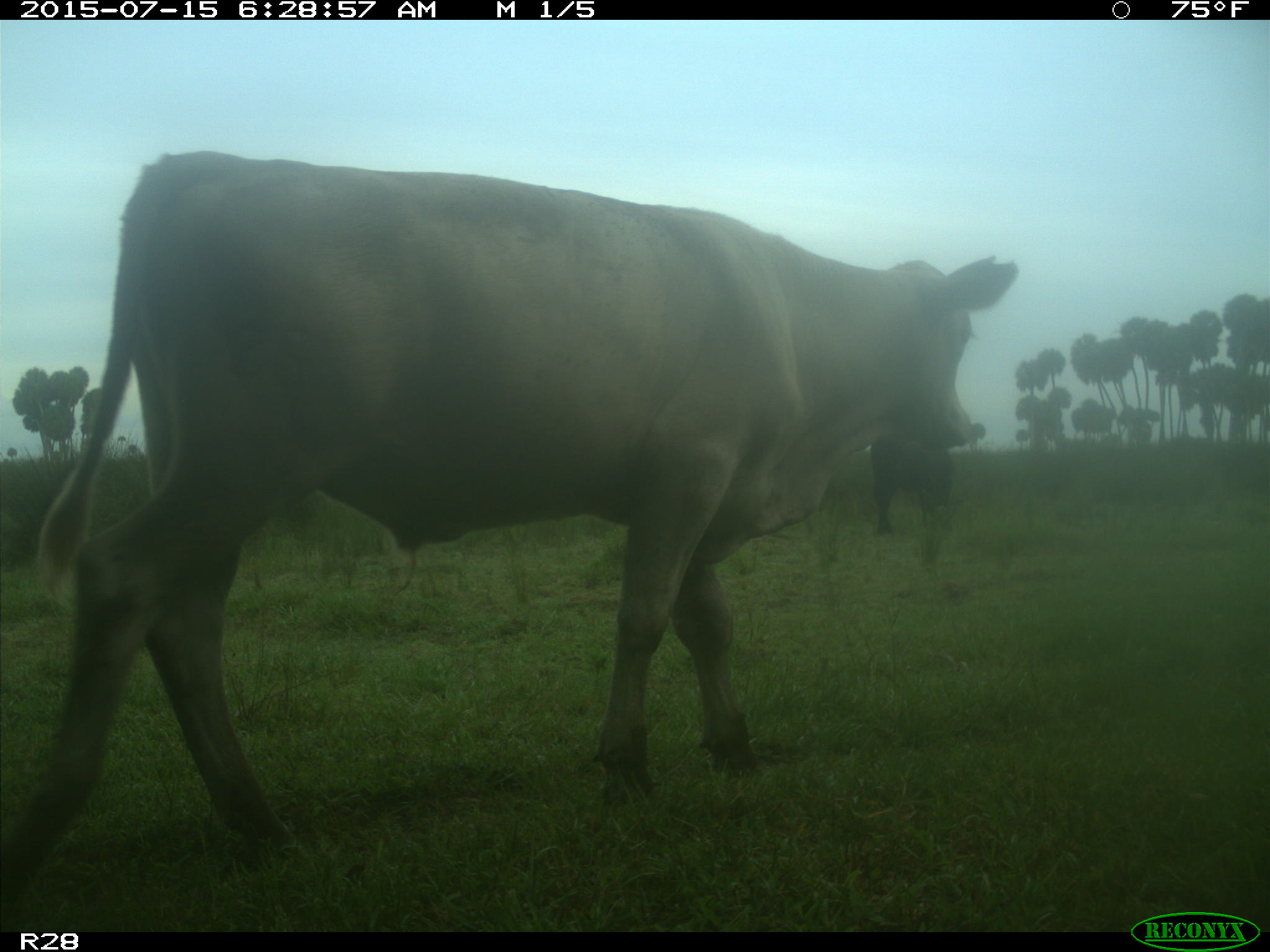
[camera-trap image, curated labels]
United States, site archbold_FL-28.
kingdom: Animalia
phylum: Chordata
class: Mammalia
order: Artiodactyla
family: Bovidae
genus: Bos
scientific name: Bos taurus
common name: domestic cow